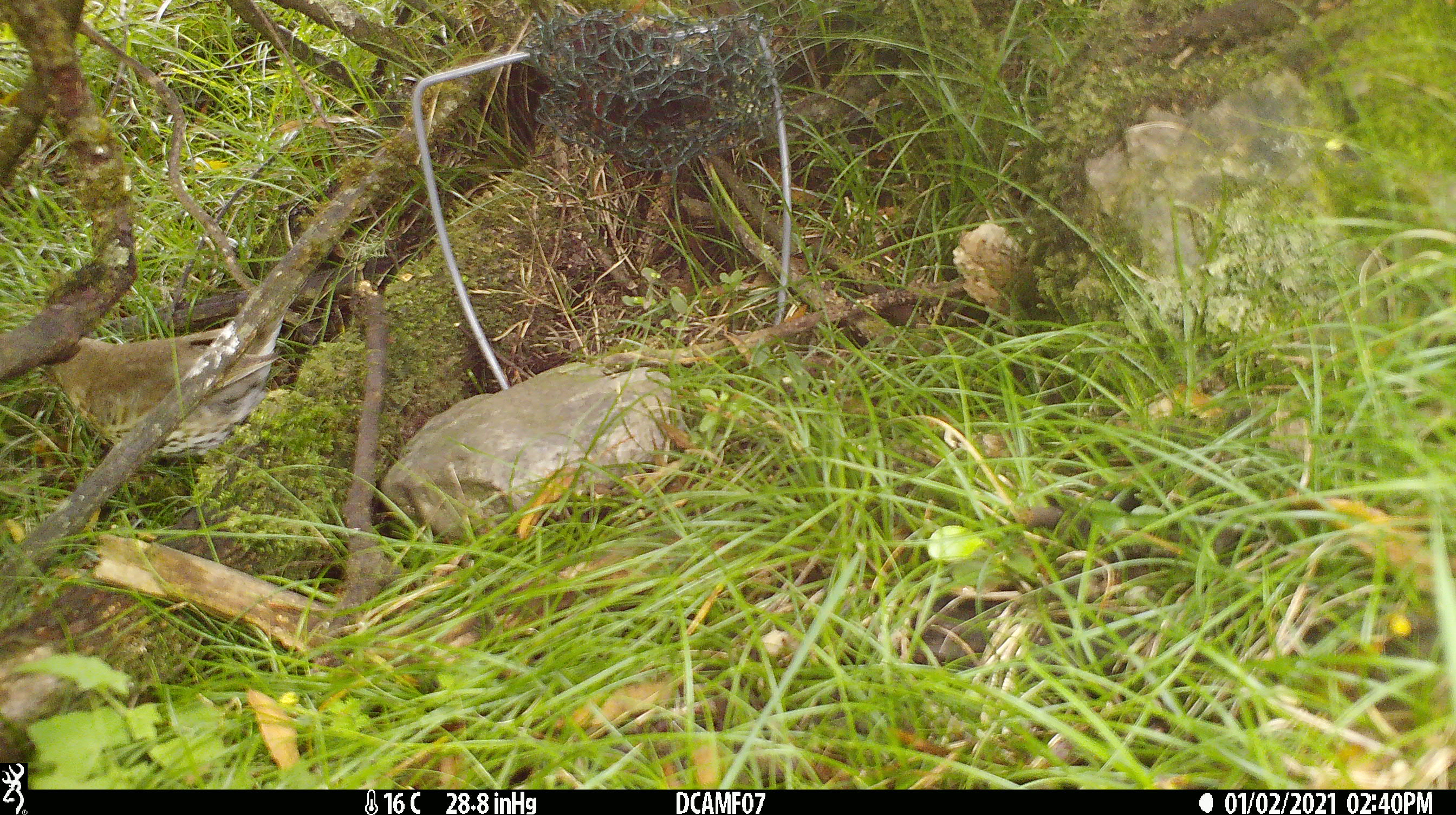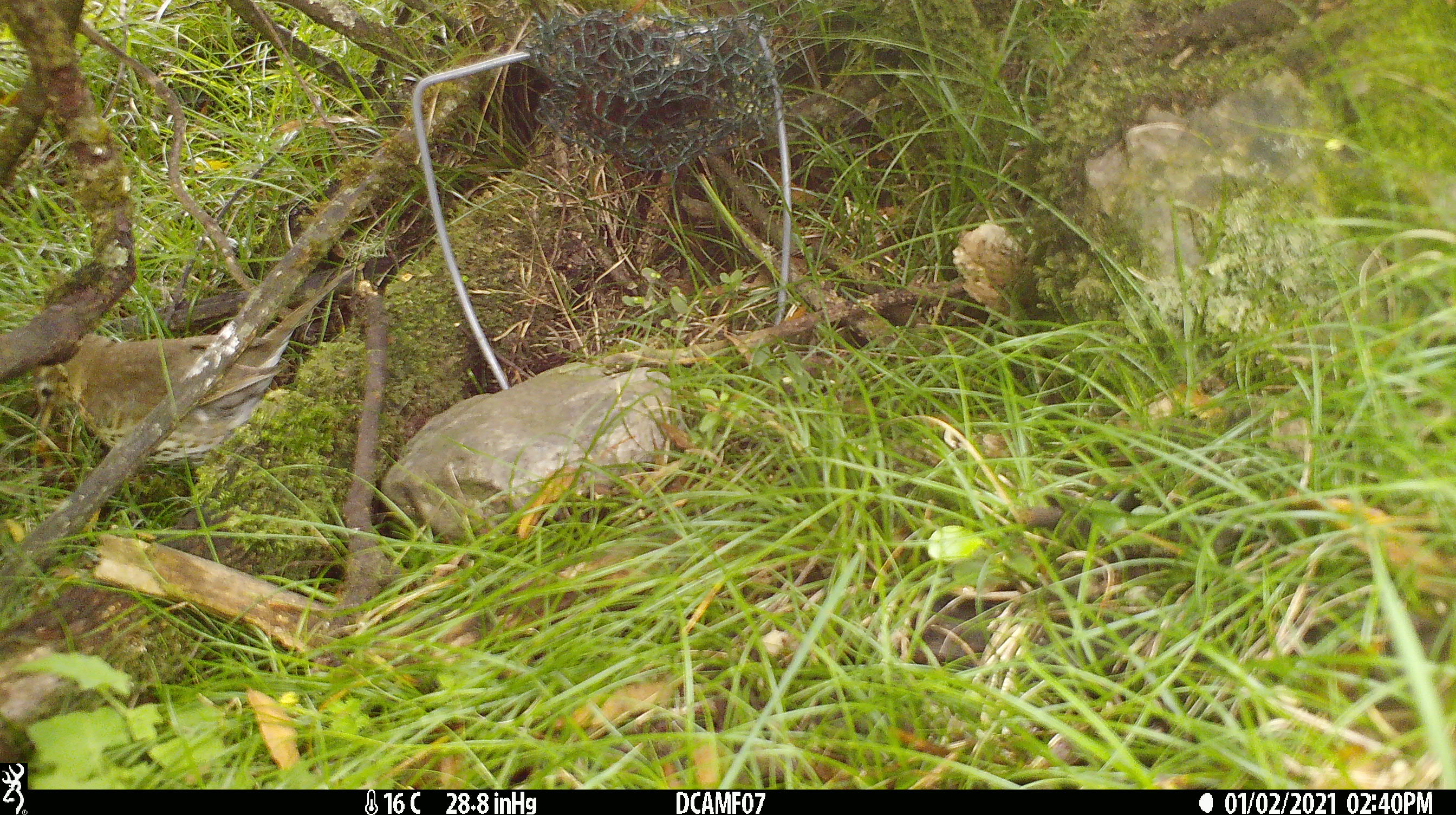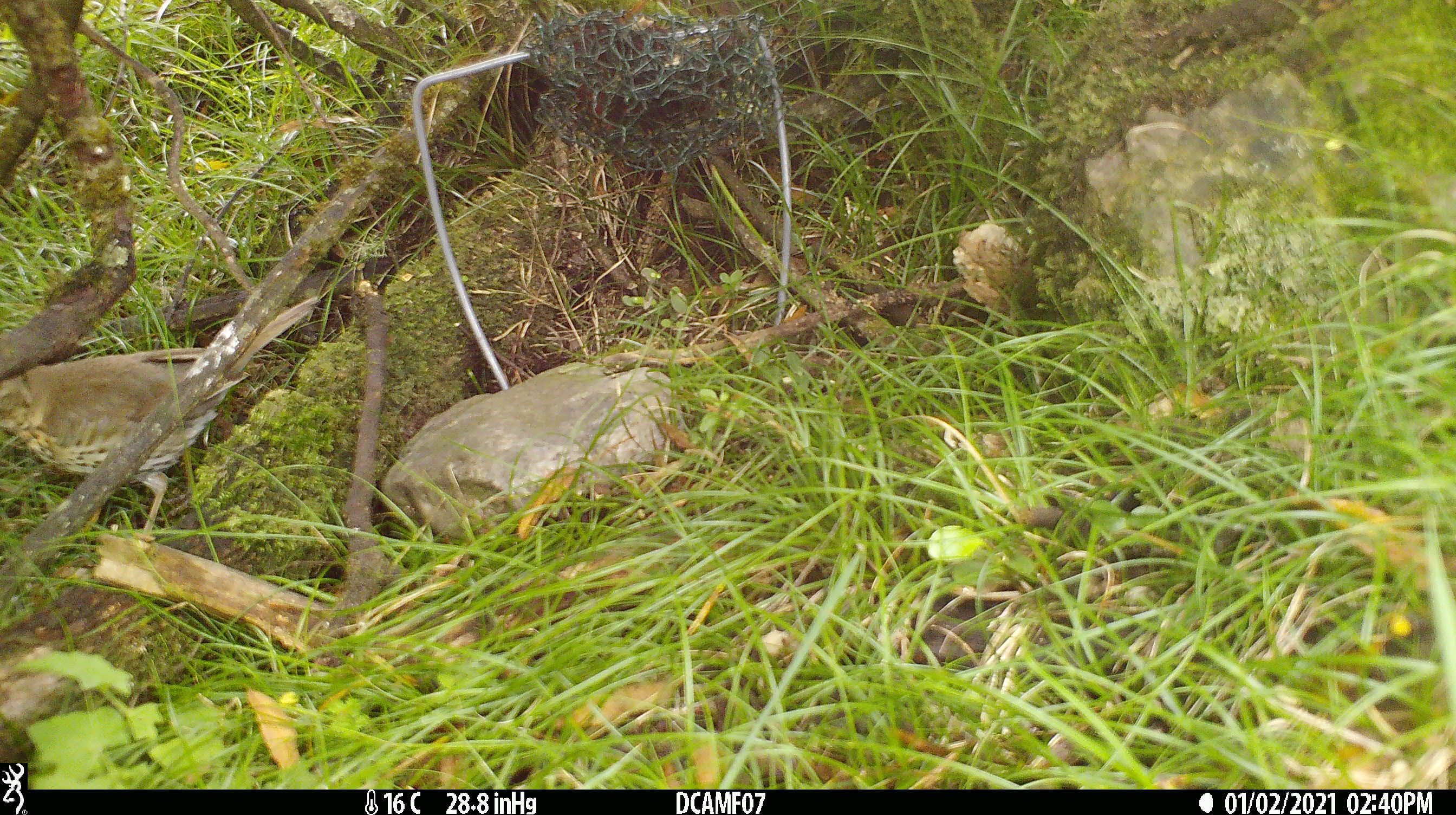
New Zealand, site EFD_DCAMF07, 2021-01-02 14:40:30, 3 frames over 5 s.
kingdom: Animalia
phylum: Chordata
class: Aves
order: Passeriformes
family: Turdidae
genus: Turdus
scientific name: Turdus philomelos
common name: song thrush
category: thrush